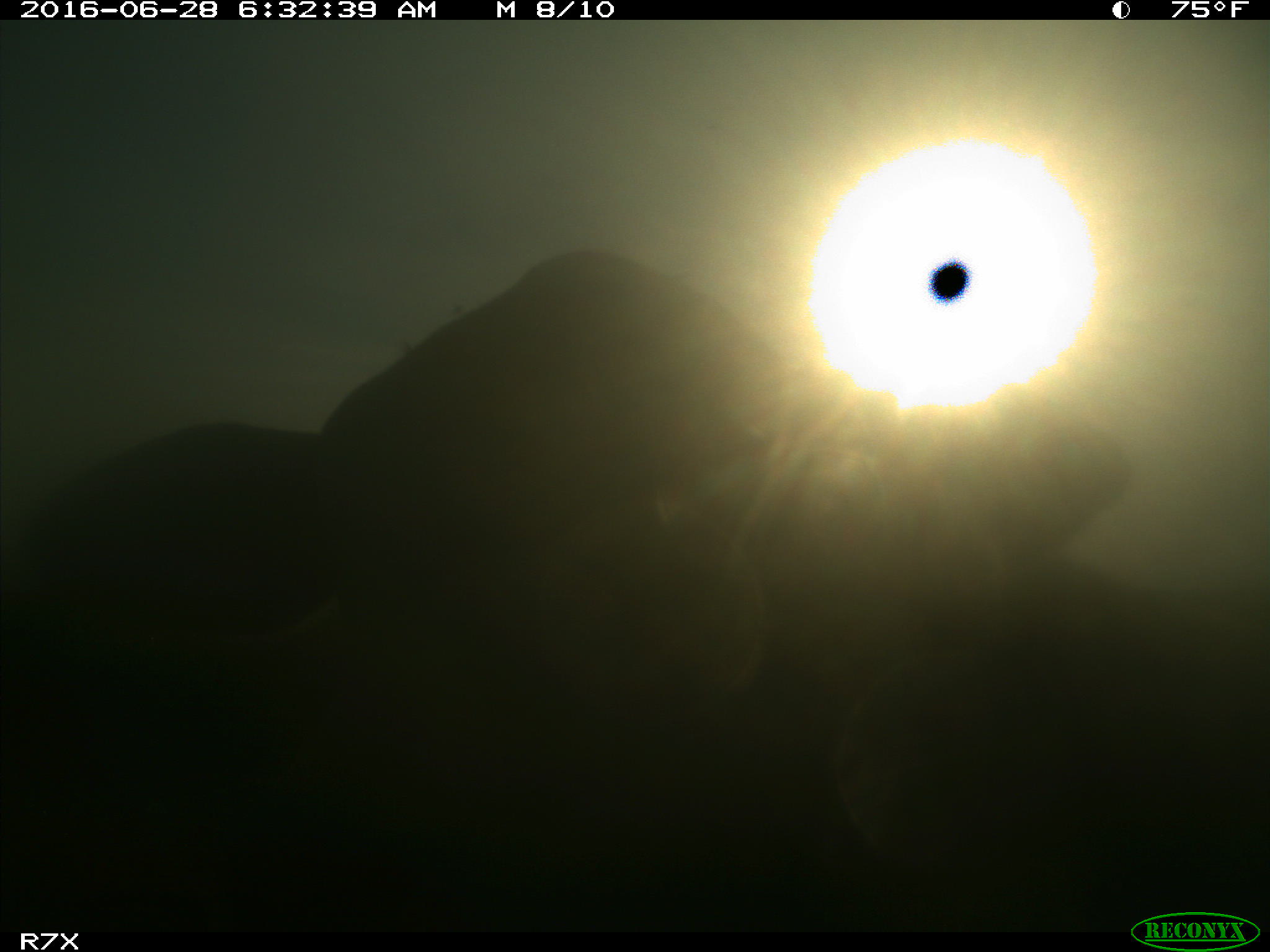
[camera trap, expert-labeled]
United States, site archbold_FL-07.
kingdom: Animalia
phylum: Chordata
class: Mammalia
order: Artiodactyla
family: Bovidae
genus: Bos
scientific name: Bos taurus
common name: domestic cow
Bos taurus (domestic cow).